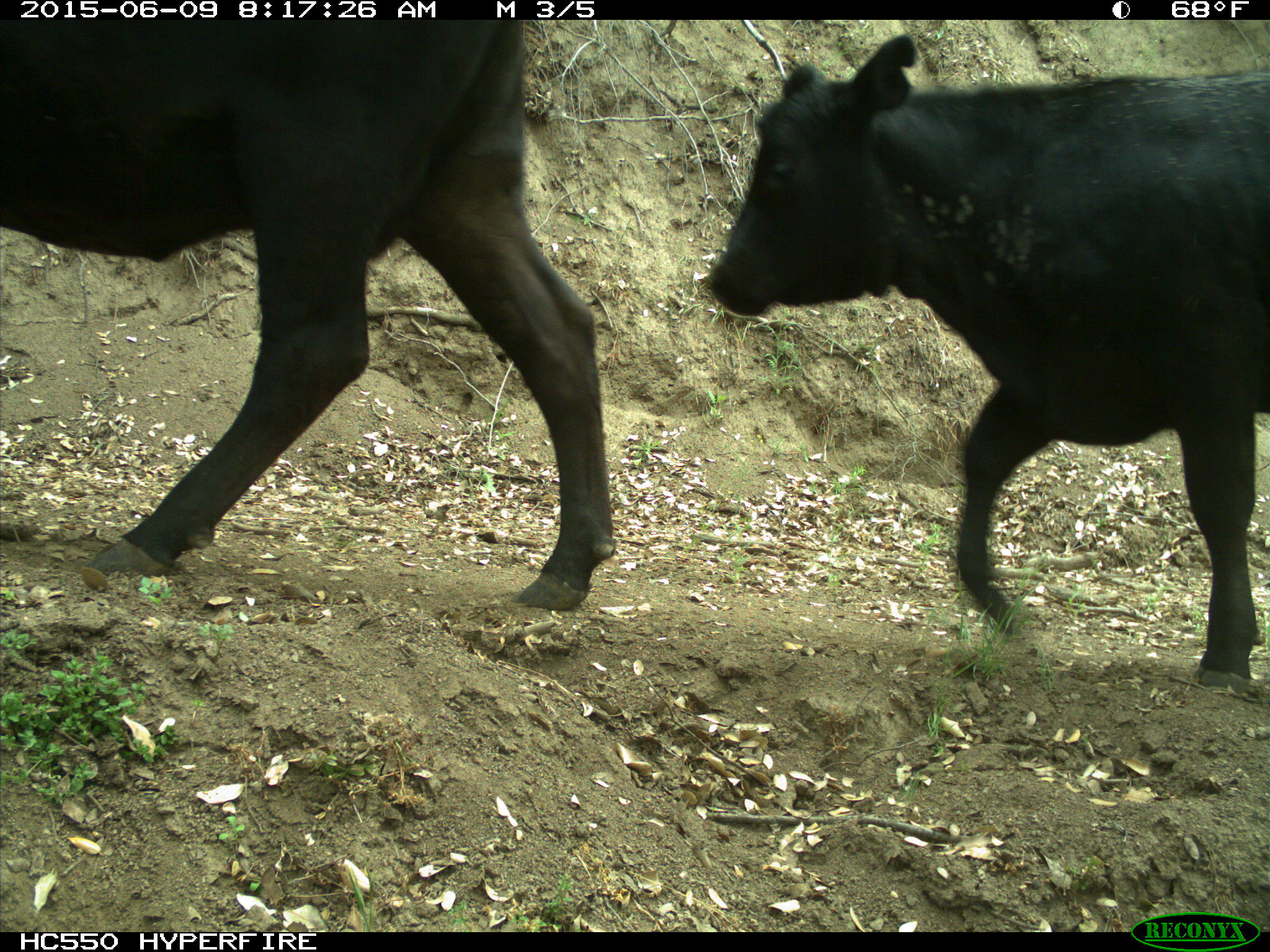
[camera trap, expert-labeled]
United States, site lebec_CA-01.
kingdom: Animalia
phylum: Chordata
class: Mammalia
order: Artiodactyla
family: Bovidae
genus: Bos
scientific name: Bos taurus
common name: domestic cow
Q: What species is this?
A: Bos taurus (domestic cow).